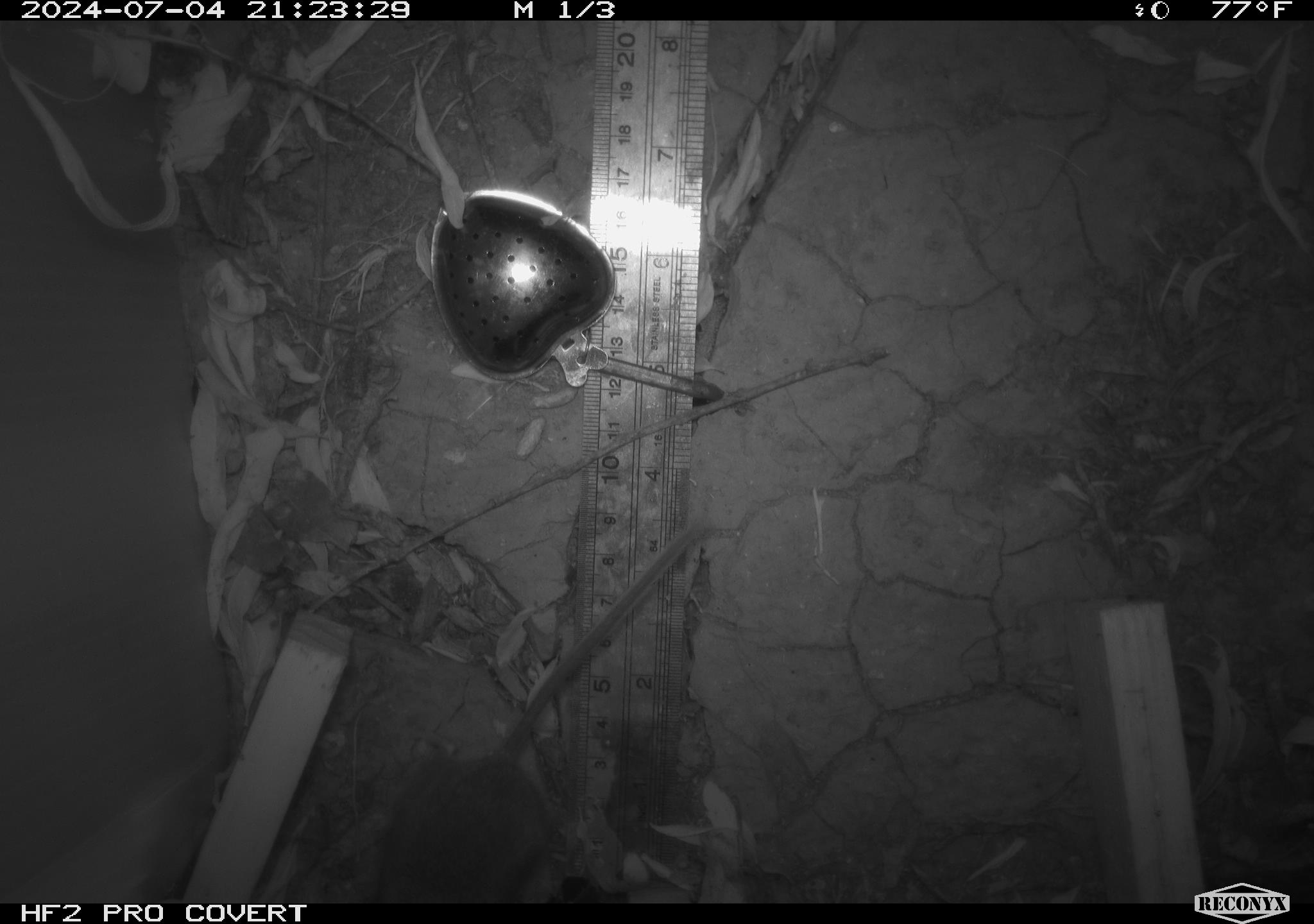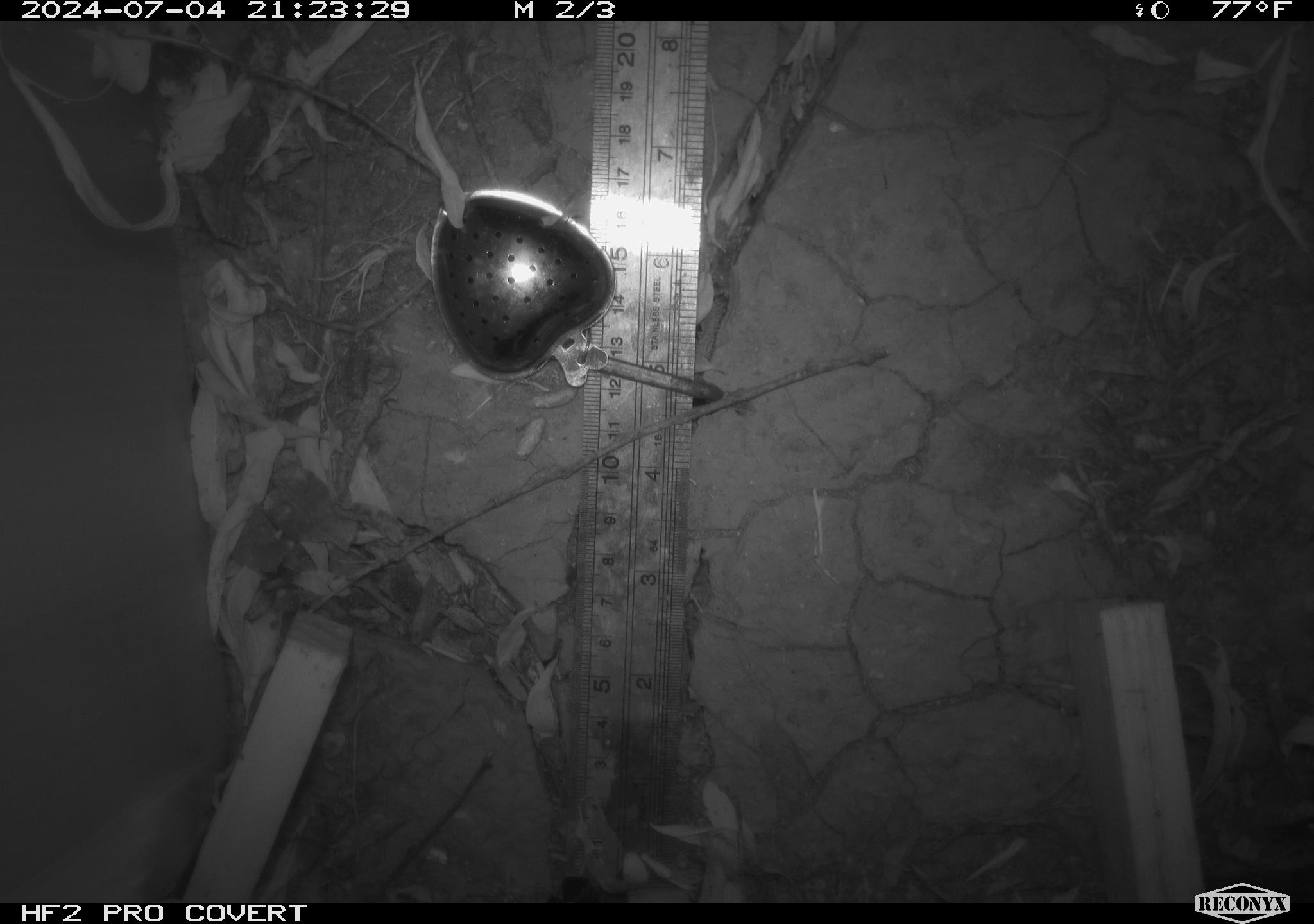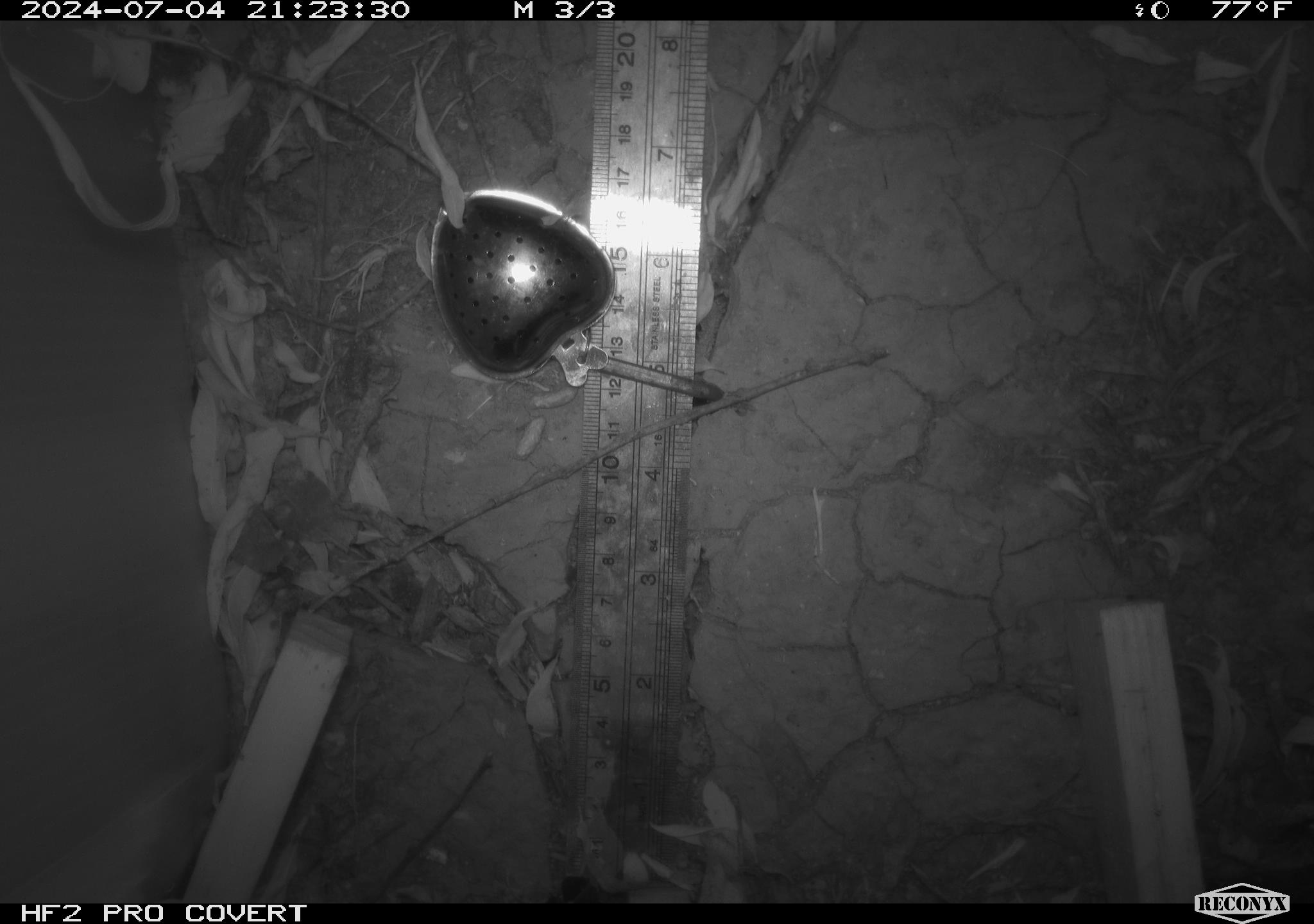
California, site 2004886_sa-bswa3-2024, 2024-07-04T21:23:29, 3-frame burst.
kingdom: Animalia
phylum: Chordata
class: Mammalia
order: Rodentia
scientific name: Rodentia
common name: mouse species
Mouse species (Rodentia).